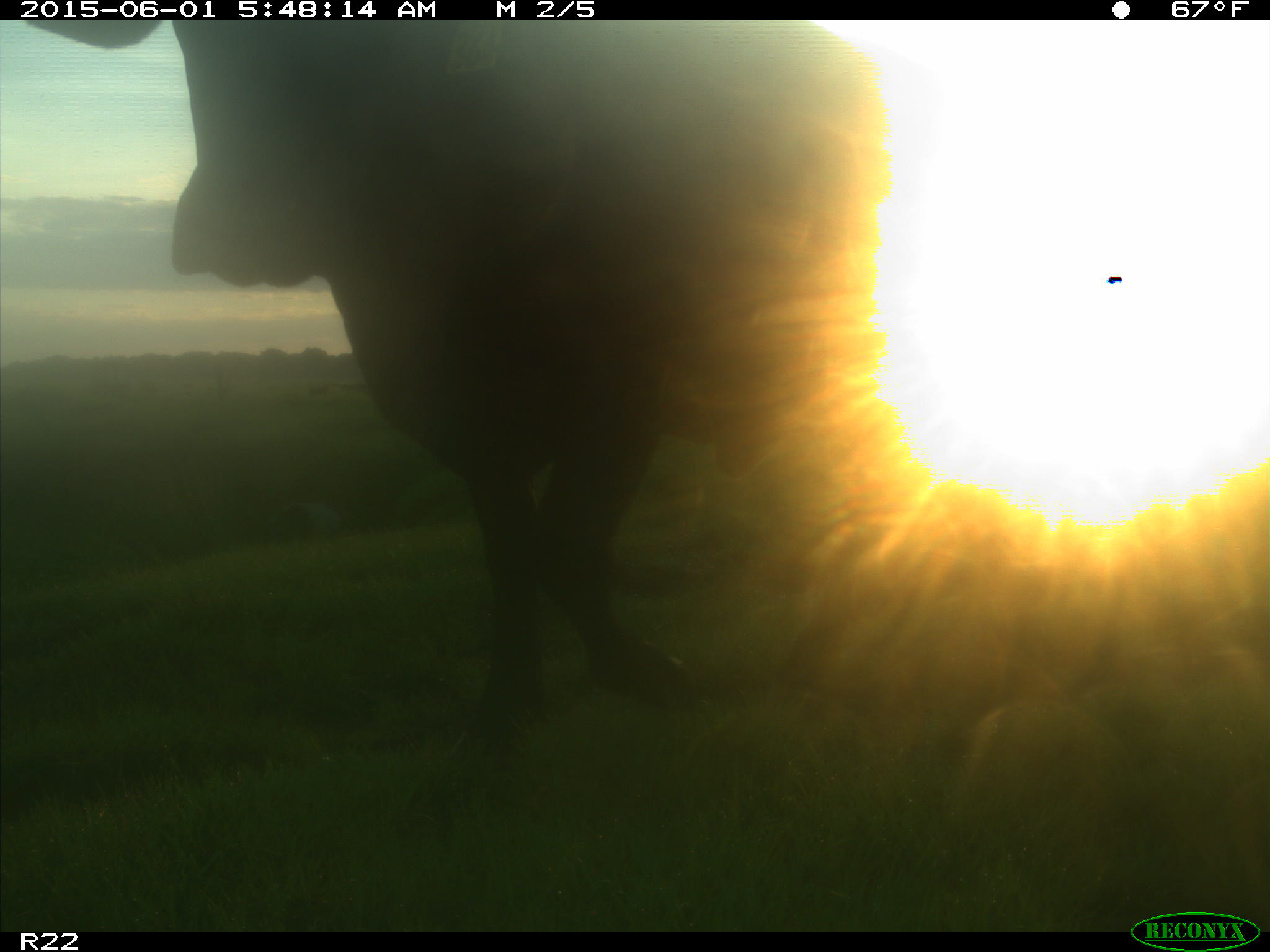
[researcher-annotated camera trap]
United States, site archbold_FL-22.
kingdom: Animalia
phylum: Chordata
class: Mammalia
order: Artiodactyla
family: Bovidae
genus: Bos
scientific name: Bos taurus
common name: domestic cow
Bos taurus (domestic cow).